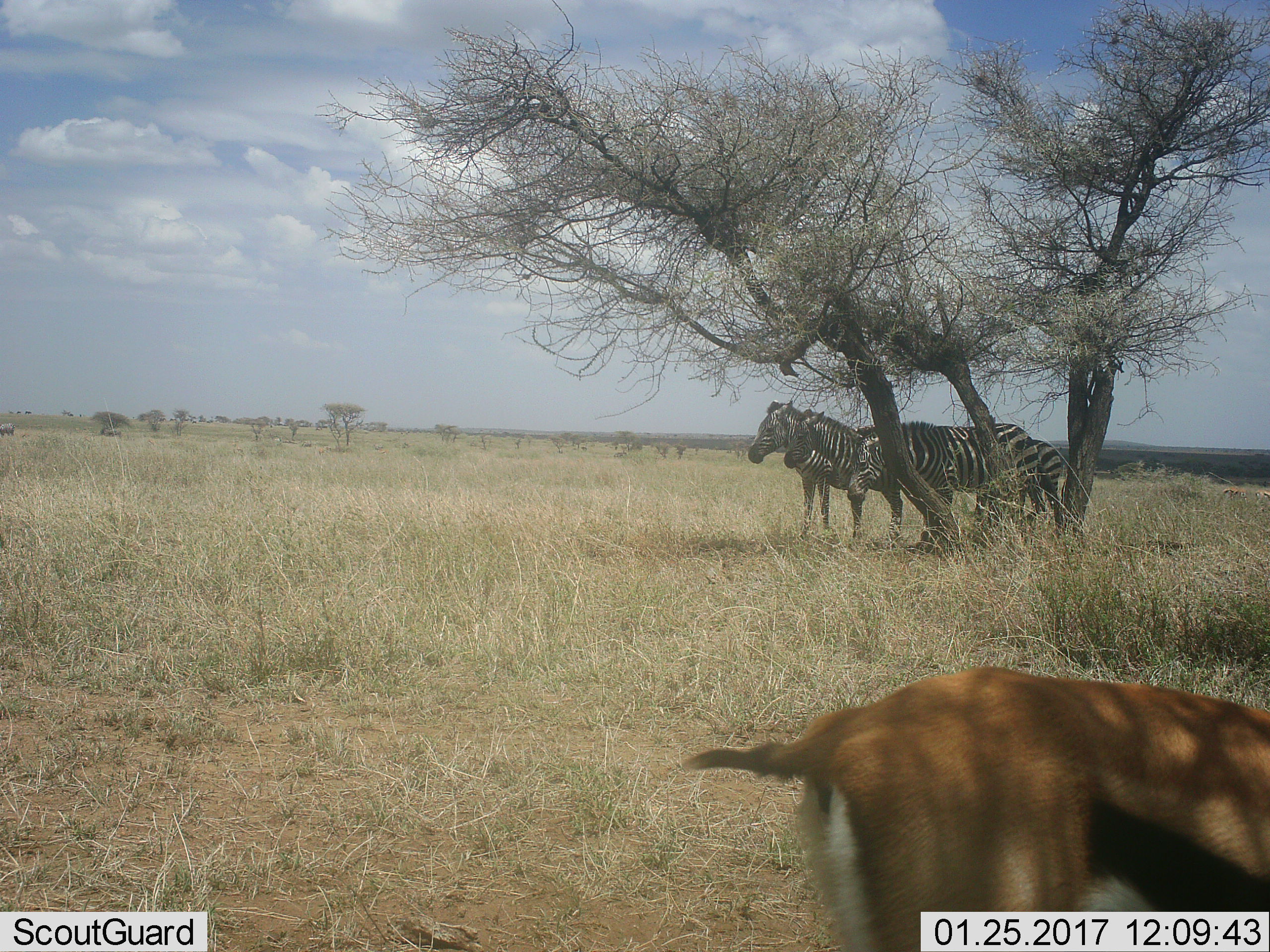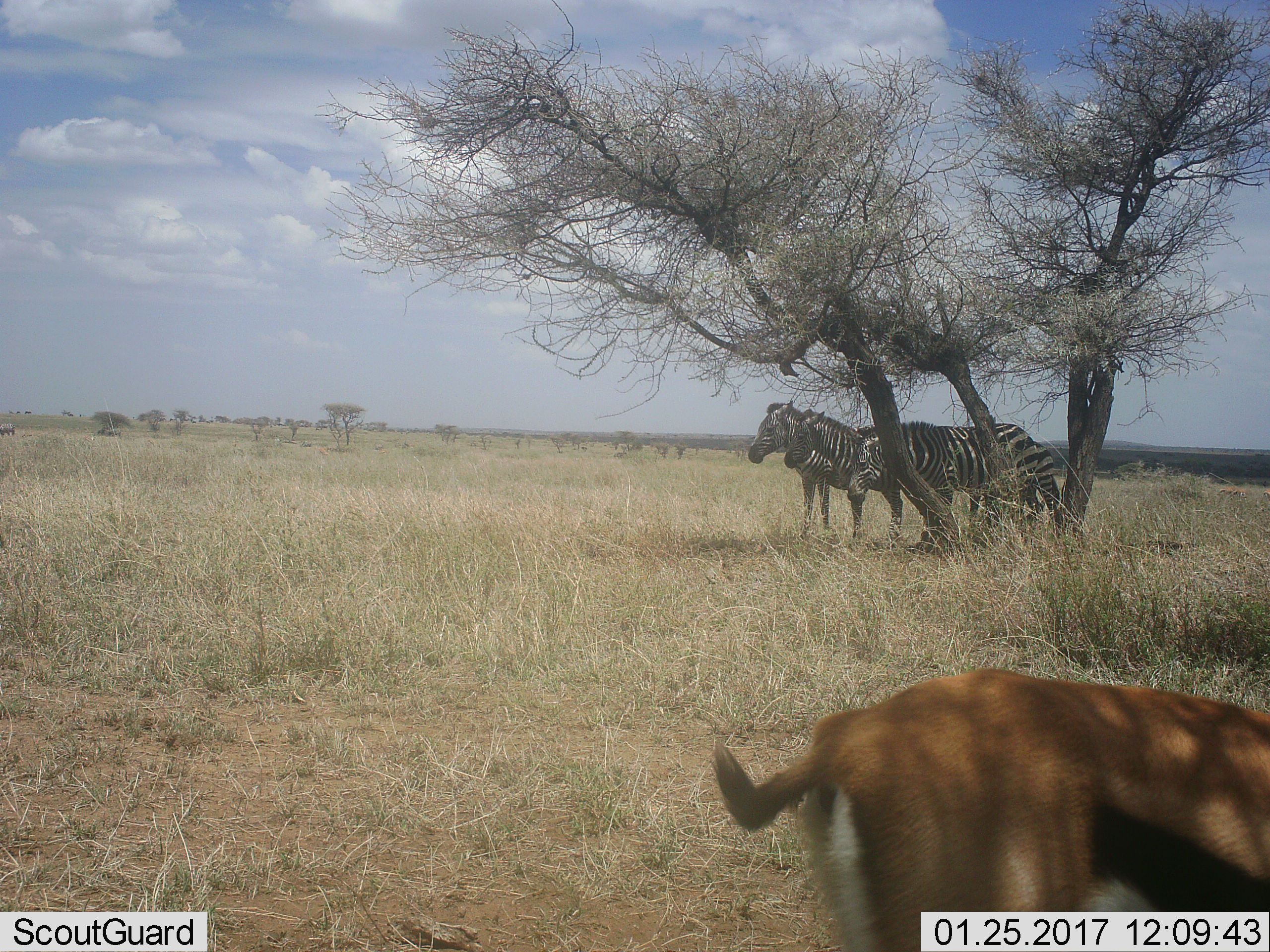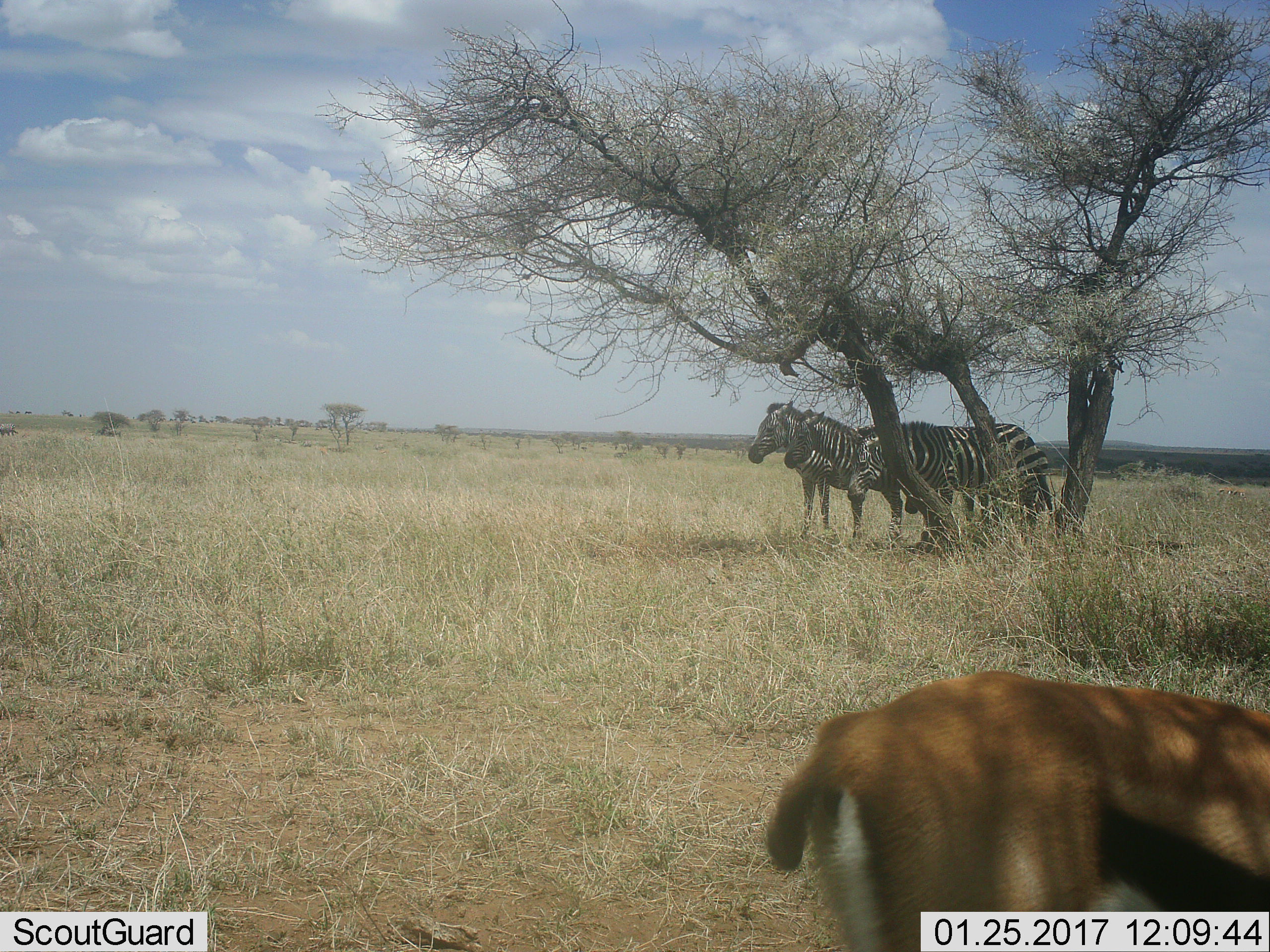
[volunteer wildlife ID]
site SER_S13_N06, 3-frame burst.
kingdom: Animalia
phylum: Chordata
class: Mammalia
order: Artiodactyla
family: Bovidae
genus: Eudorcas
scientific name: Eudorcas thomsonii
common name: thomson's gazelle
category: gazellethomsons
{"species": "gazellethomsons (thomson's gazelle) (Eudorcas thomsonii)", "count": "1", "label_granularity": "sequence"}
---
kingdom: Animalia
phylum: Chordata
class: Mammalia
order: Perissodactyla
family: Equidae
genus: Equus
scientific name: Equus quagga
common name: plains zebra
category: zebraplains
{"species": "zebraplains (plains zebra) (Equus quagga)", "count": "4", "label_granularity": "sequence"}